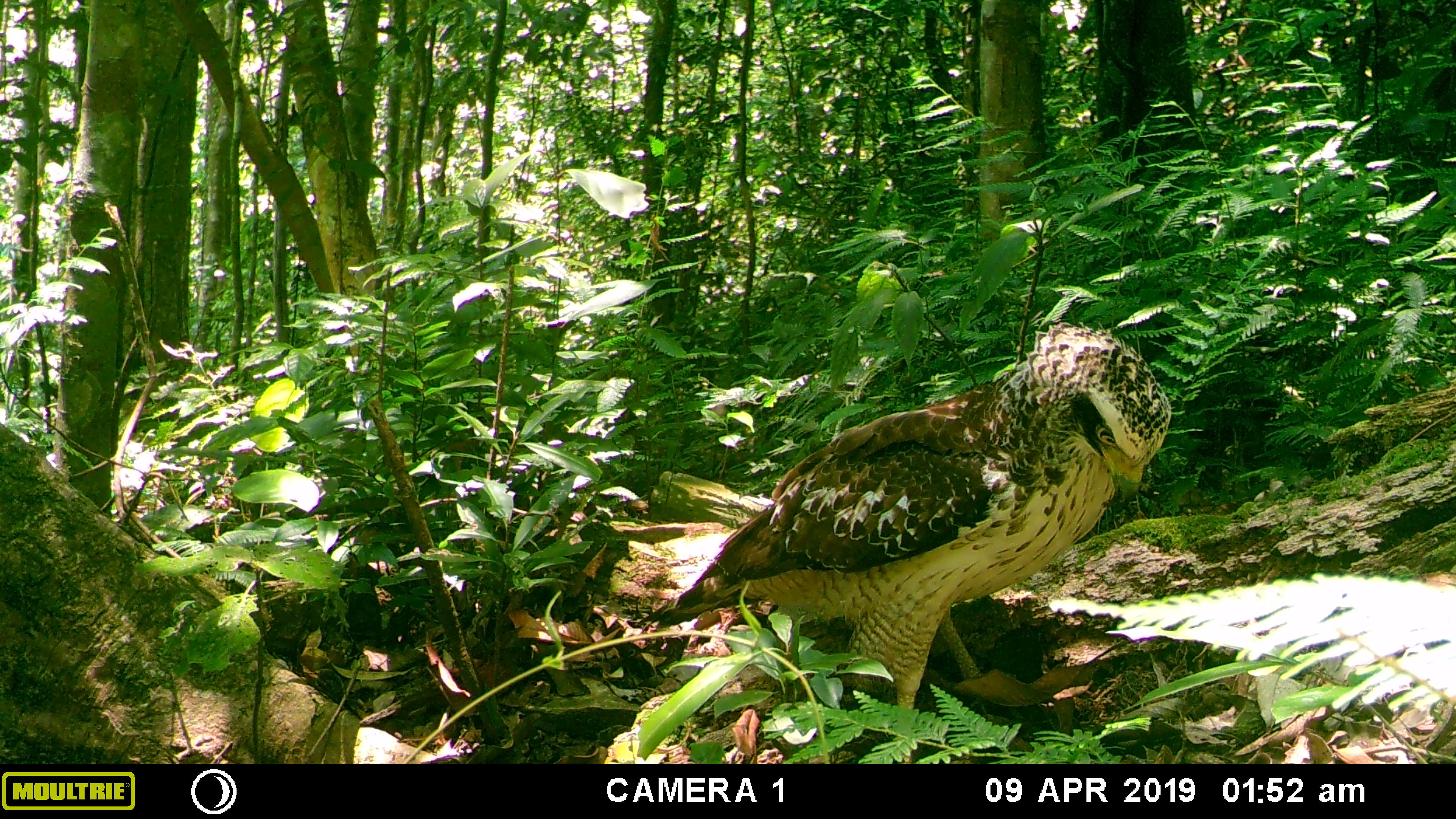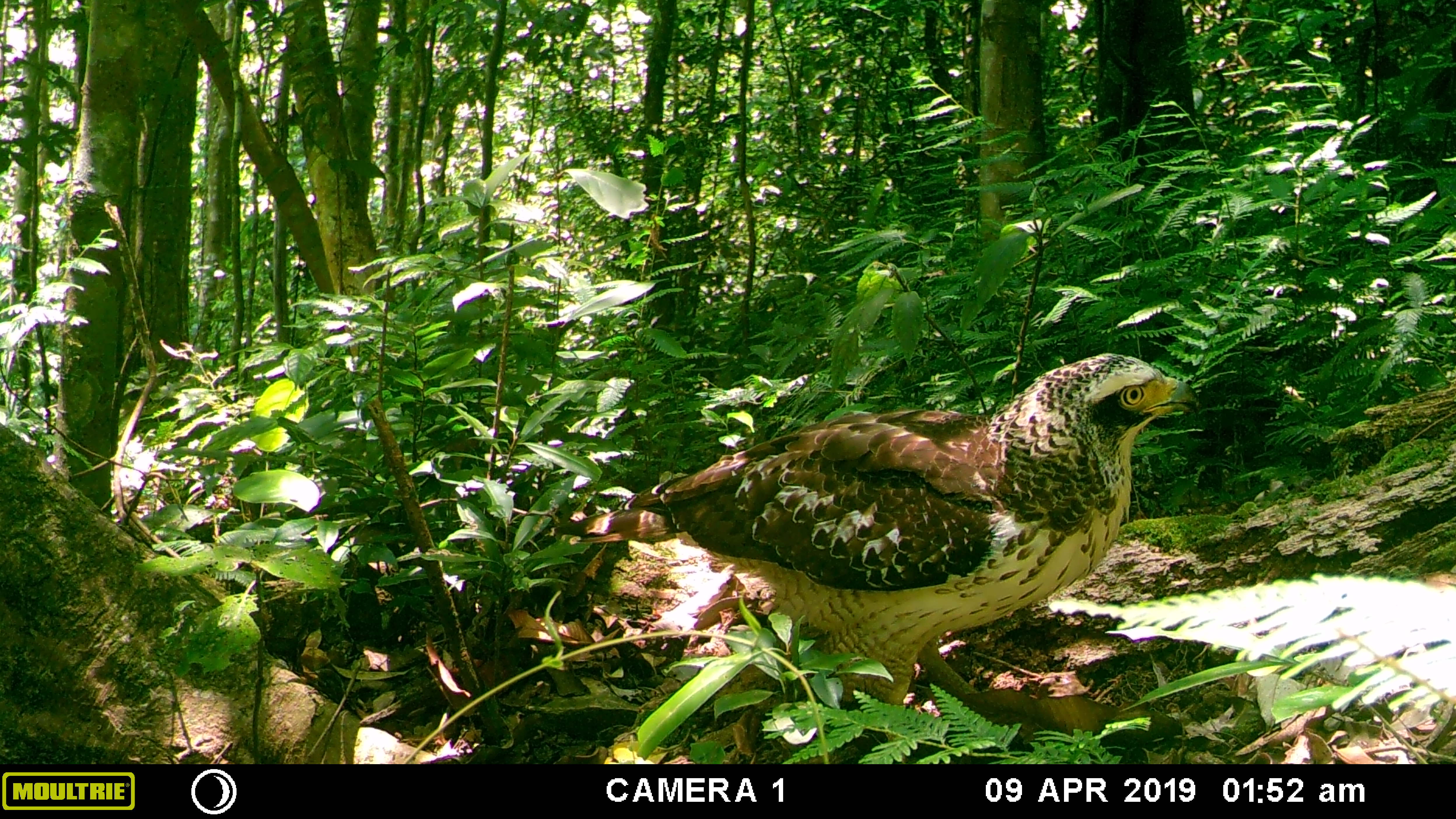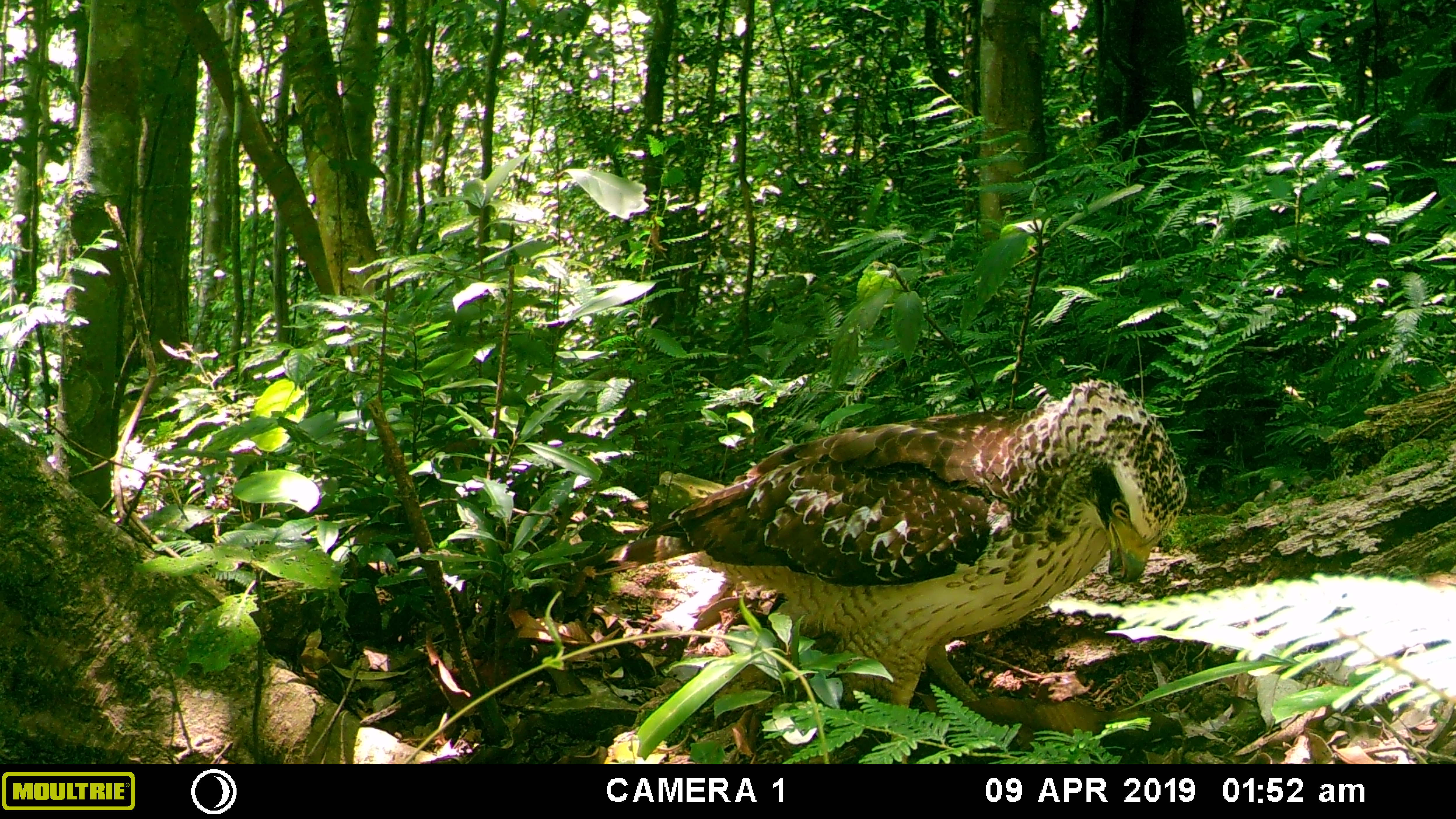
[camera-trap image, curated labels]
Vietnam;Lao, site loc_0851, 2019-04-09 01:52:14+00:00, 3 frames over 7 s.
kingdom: Animalia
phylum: Chordata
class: Aves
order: Accipitriformes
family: Accipitridae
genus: Spilornis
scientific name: Spilornis cheela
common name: crested serpent eagle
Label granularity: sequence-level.